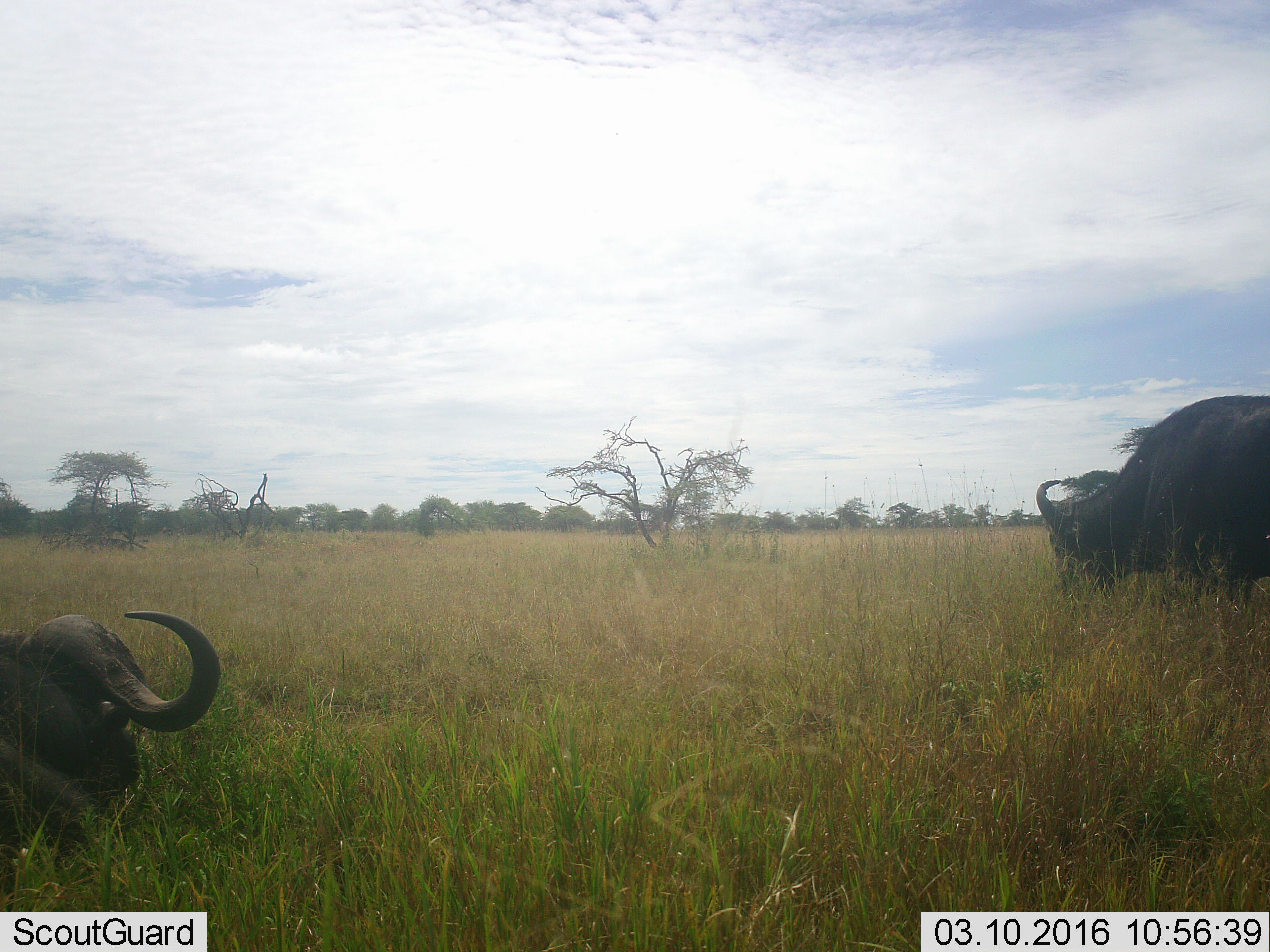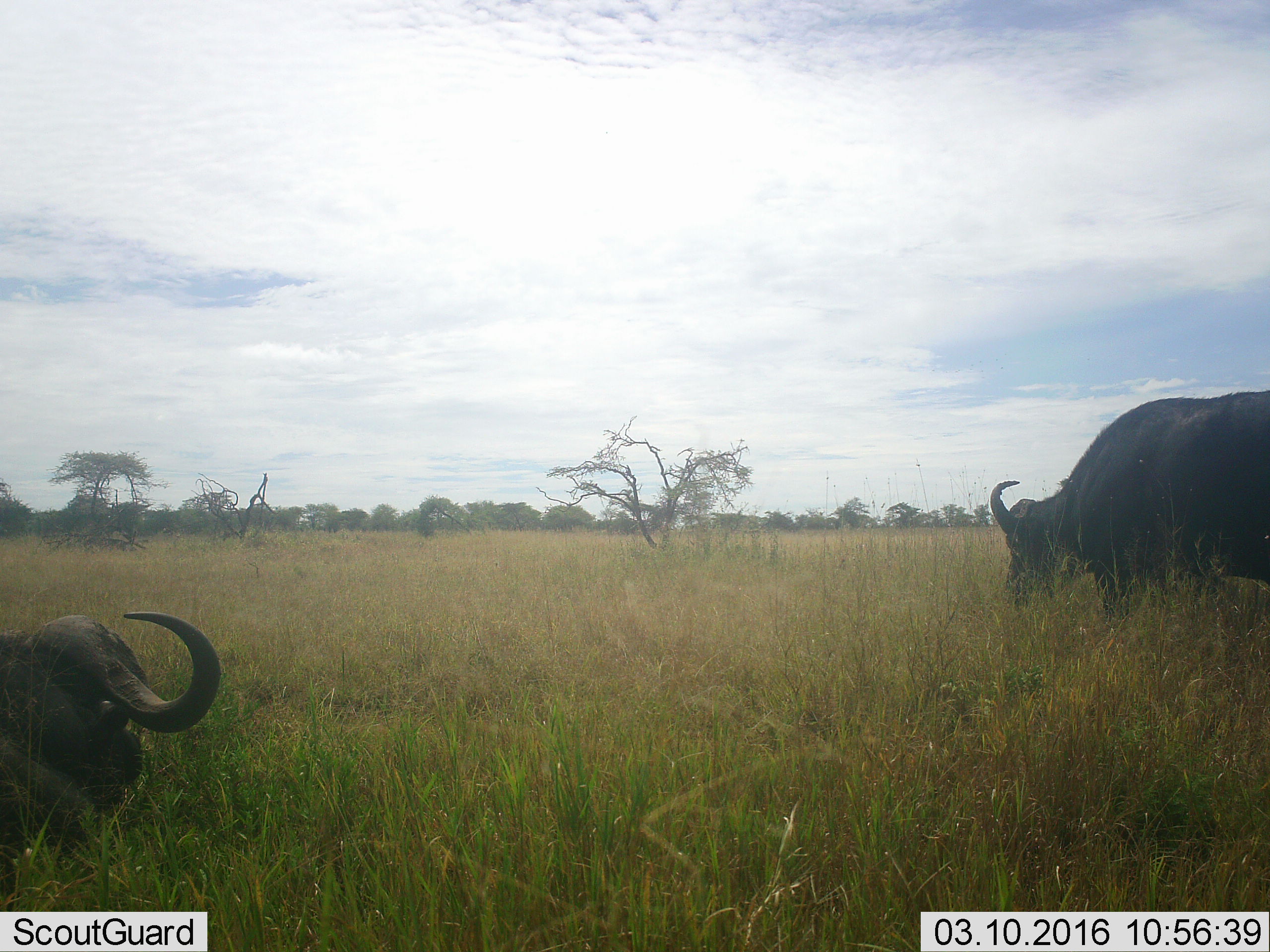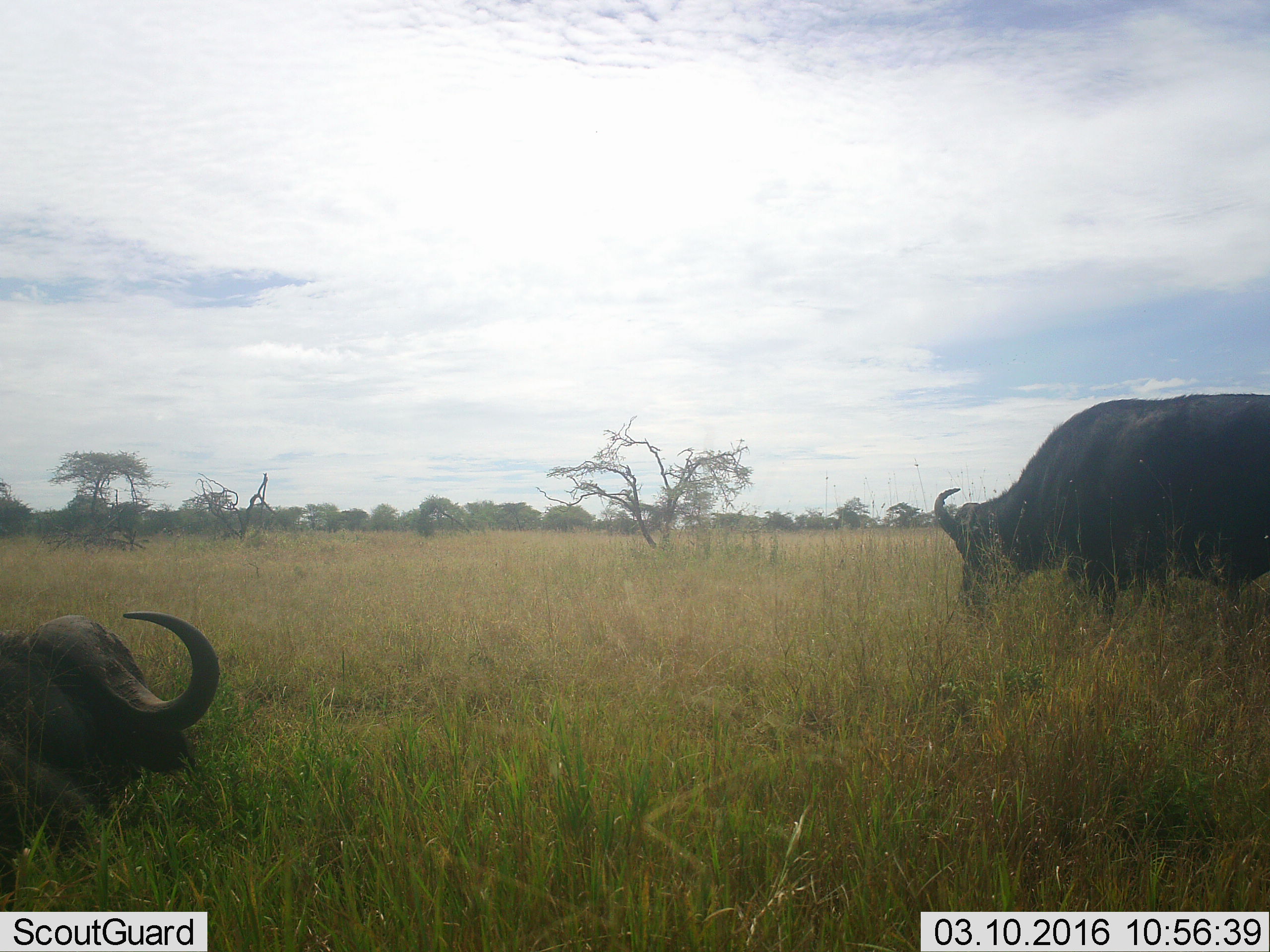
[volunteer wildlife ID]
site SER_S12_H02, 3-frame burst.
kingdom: Animalia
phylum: Chordata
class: Mammalia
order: Artiodactyla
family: Bovidae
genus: Syncerus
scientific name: Syncerus caffer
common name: african buffalo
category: buffalo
Buffalo (african buffalo) (Syncerus caffer), count 2. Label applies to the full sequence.